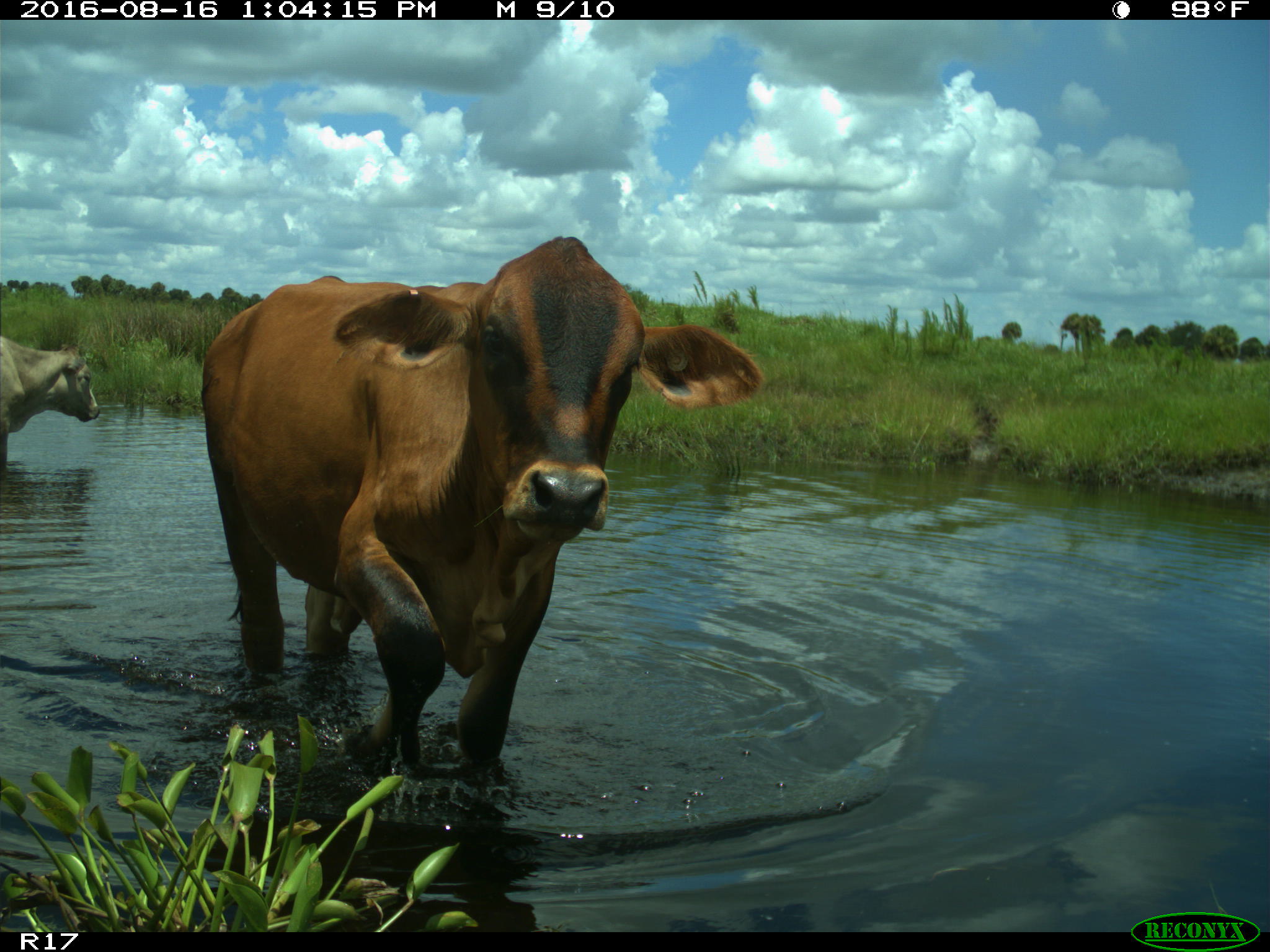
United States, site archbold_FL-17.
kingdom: Animalia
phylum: Chordata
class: Mammalia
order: Artiodactyla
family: Bovidae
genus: Bos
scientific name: Bos taurus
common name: domestic cow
Bos taurus (domestic cow).